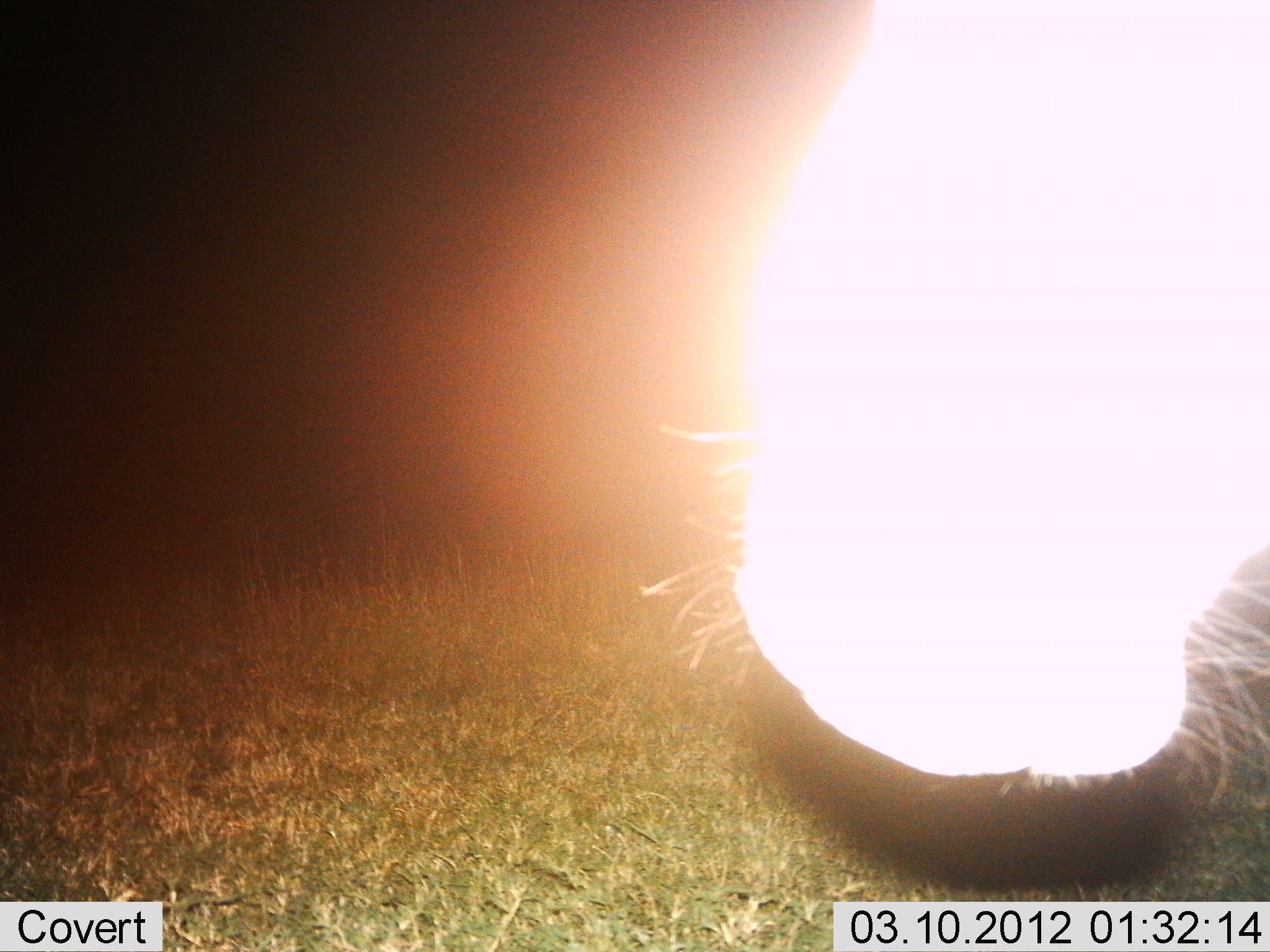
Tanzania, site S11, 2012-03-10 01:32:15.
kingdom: Animalia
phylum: Chordata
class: Mammalia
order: Artiodactyla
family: Bovidae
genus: Connochaetes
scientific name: Connochaetes taurinus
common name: blue wildebeest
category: wildebeest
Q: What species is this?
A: Wildebeest (blue wildebeest) (Connochaetes taurinus).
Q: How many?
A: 1.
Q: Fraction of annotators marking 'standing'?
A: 89%.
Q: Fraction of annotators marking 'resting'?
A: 0%.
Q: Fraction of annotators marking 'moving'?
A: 11%.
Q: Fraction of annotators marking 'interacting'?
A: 0%.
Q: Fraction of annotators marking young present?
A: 0%.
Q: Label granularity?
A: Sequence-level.